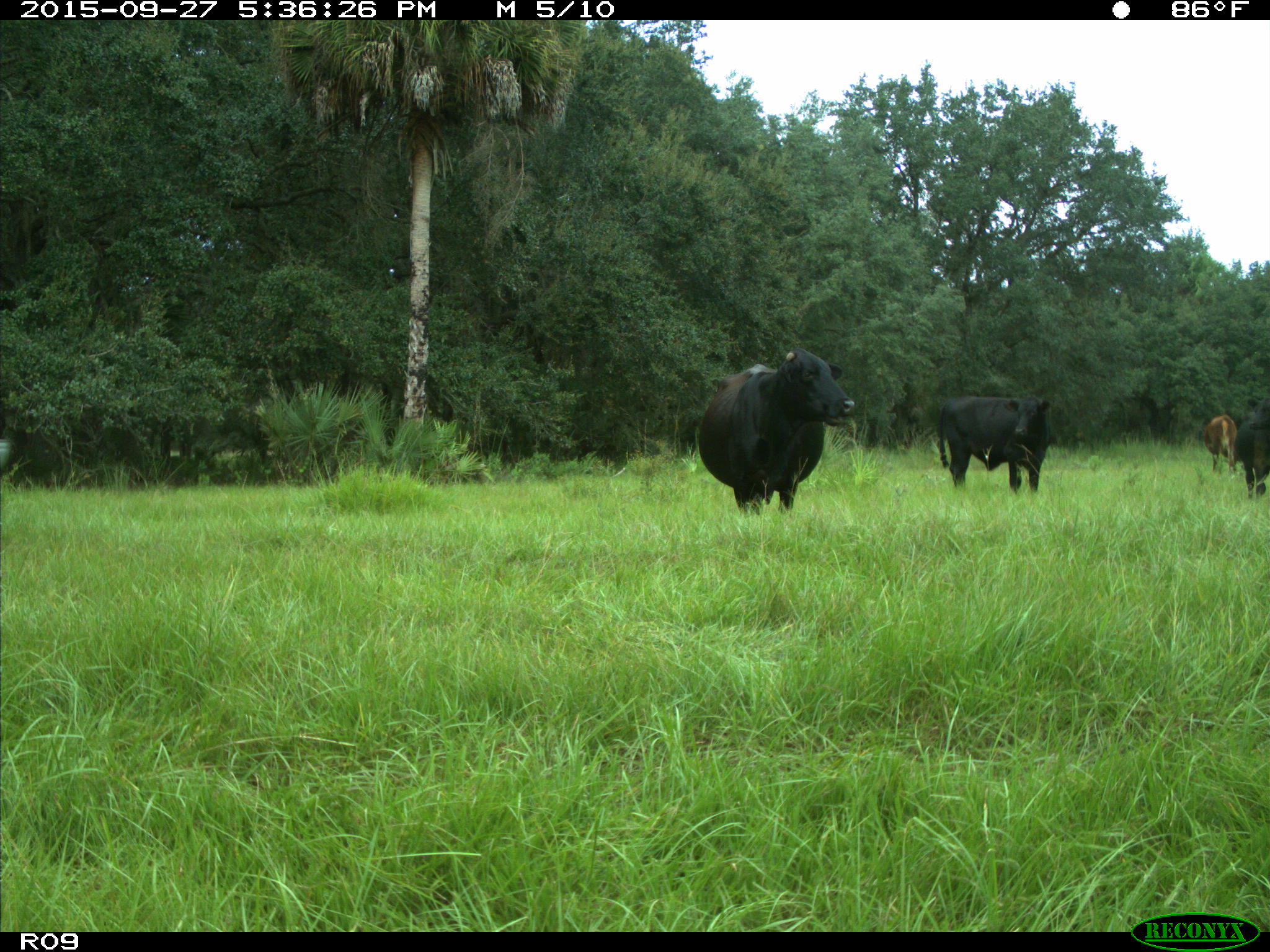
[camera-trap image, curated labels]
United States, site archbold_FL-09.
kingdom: Animalia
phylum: Chordata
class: Mammalia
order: Artiodactyla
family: Bovidae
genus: Bos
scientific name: Bos taurus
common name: domestic cow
Bos taurus (domestic cow).